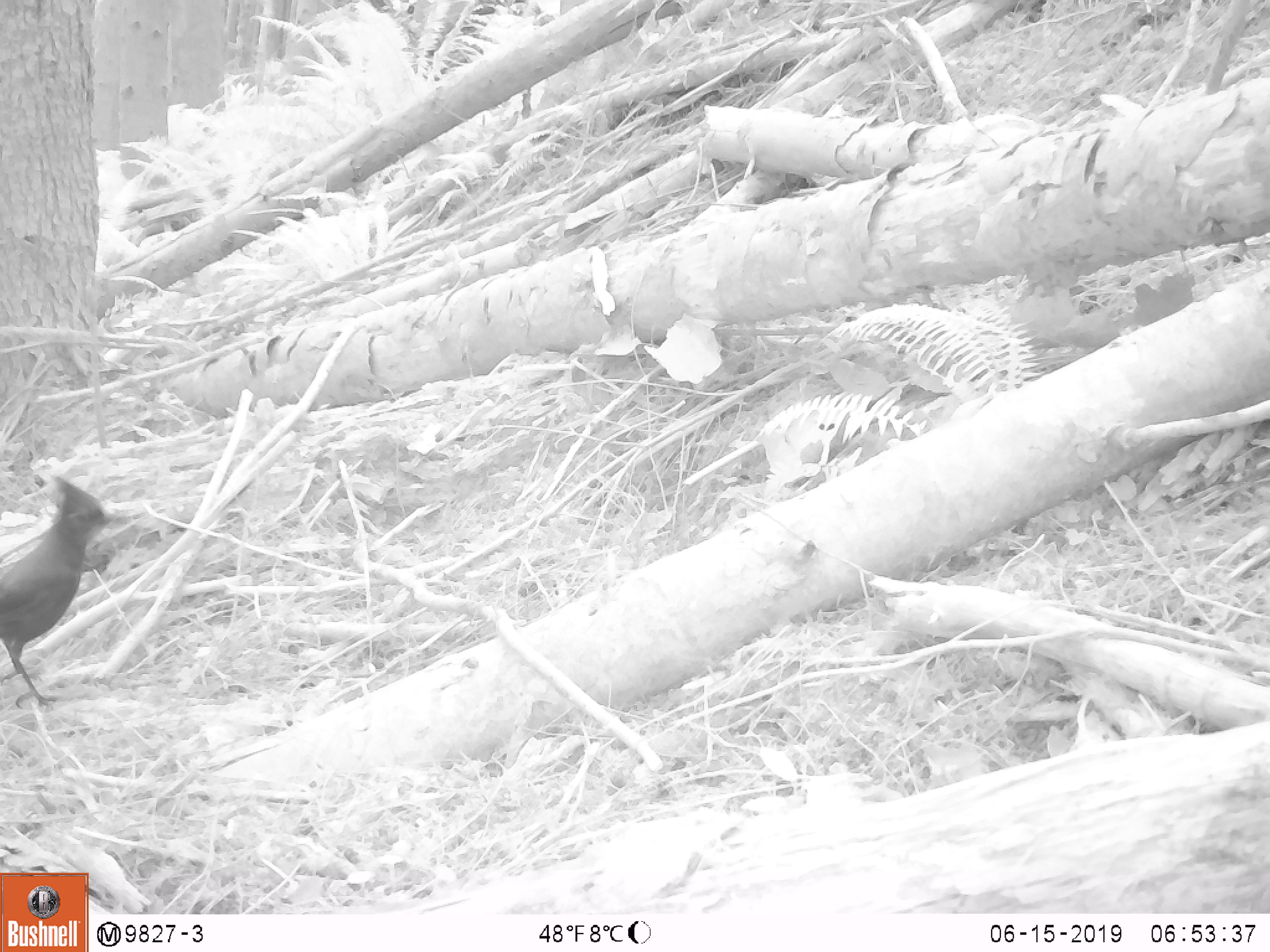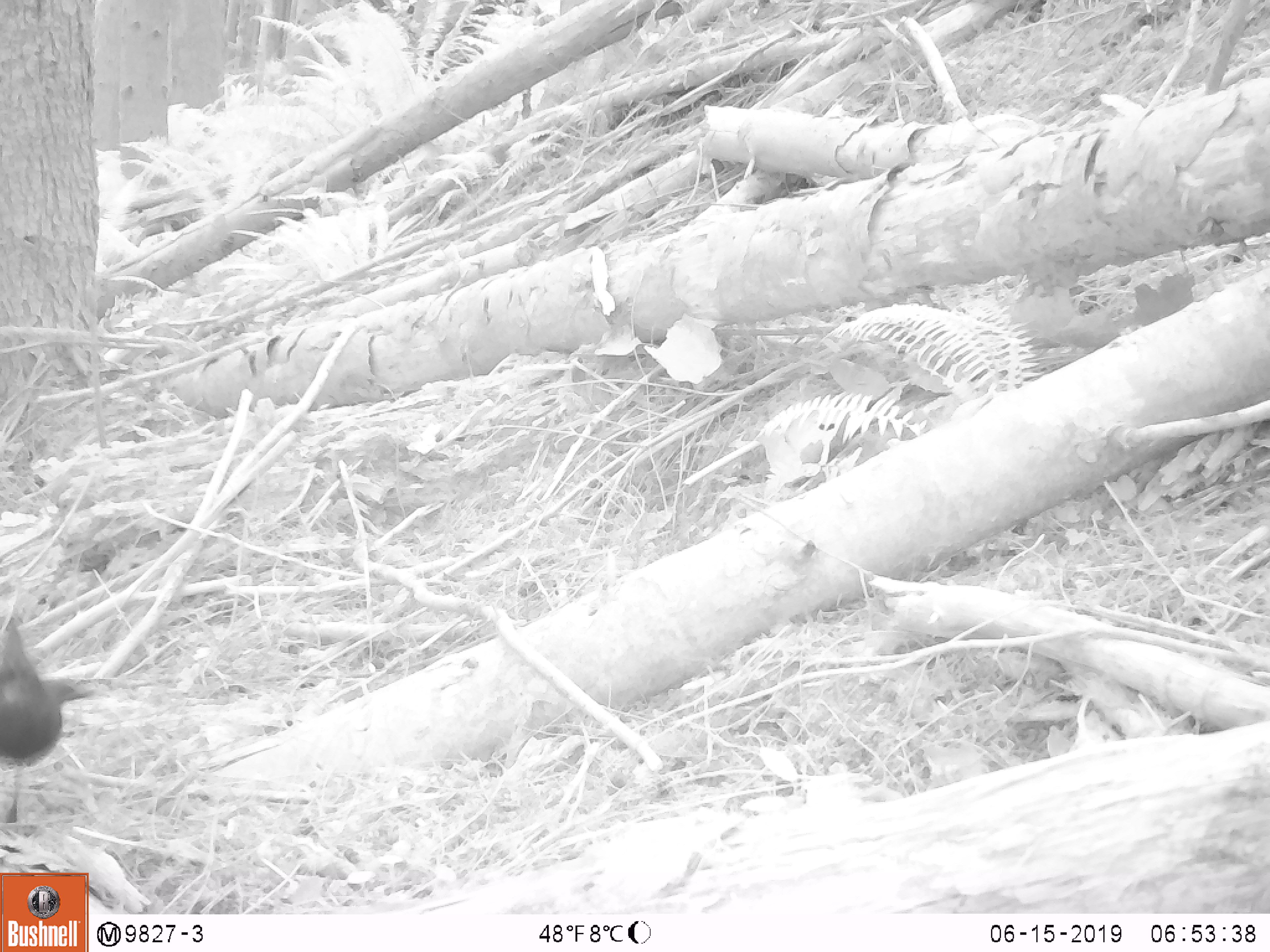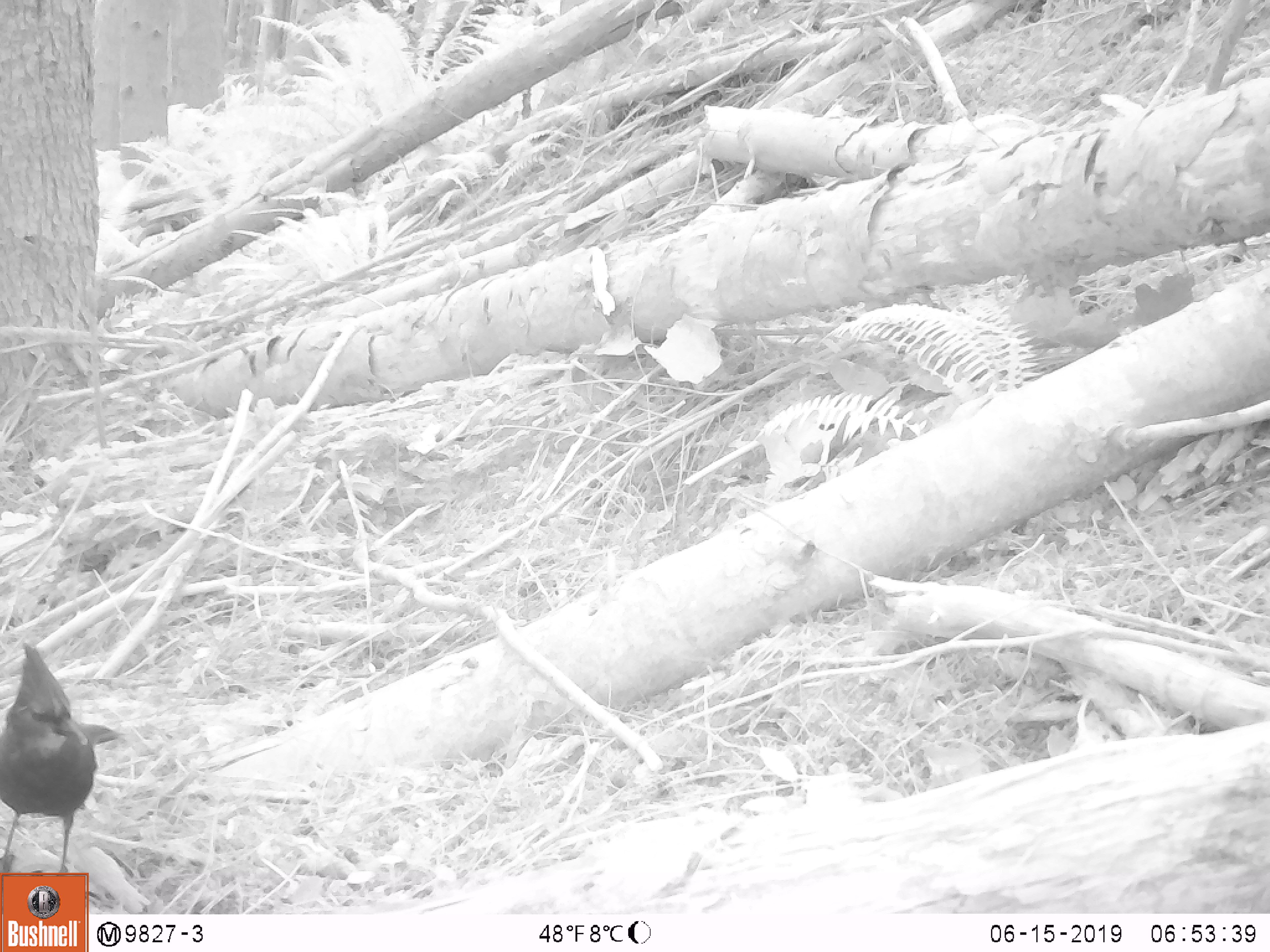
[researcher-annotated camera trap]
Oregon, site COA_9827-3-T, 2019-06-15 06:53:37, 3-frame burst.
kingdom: Animalia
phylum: Chordata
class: Aves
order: Passeriformes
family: Corvidae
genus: Cyanocitta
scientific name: Cyanocitta stelleri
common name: steller's jay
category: stellers jay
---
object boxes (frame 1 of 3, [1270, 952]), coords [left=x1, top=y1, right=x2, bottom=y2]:
stellers jay: [left=2, top=474, right=127, bottom=710]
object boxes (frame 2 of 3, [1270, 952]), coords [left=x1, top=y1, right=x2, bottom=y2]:
stellers jay: [left=0, top=621, right=93, bottom=819]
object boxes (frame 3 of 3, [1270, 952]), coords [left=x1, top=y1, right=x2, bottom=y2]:
stellers jay: [left=2, top=644, right=122, bottom=868]